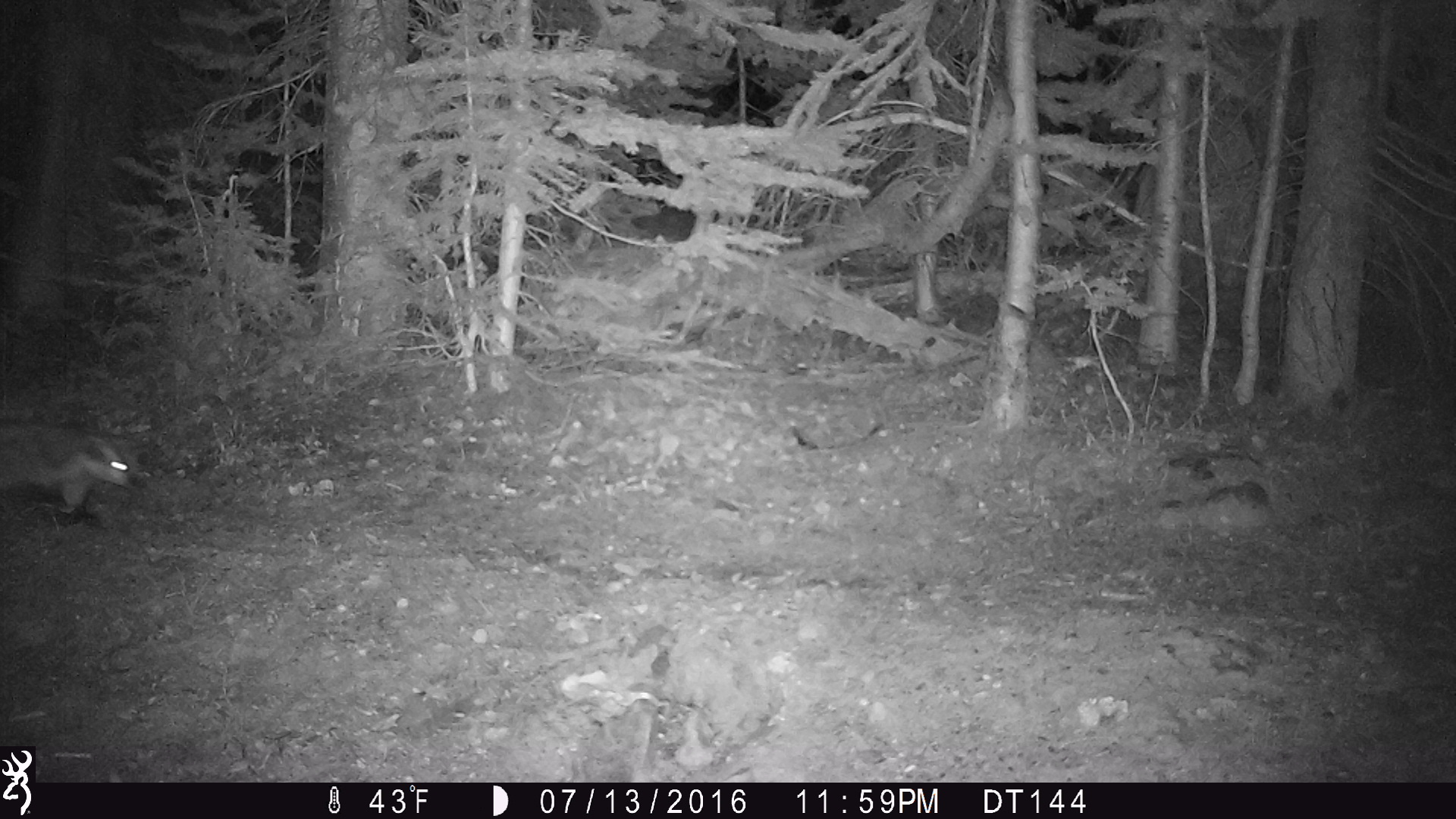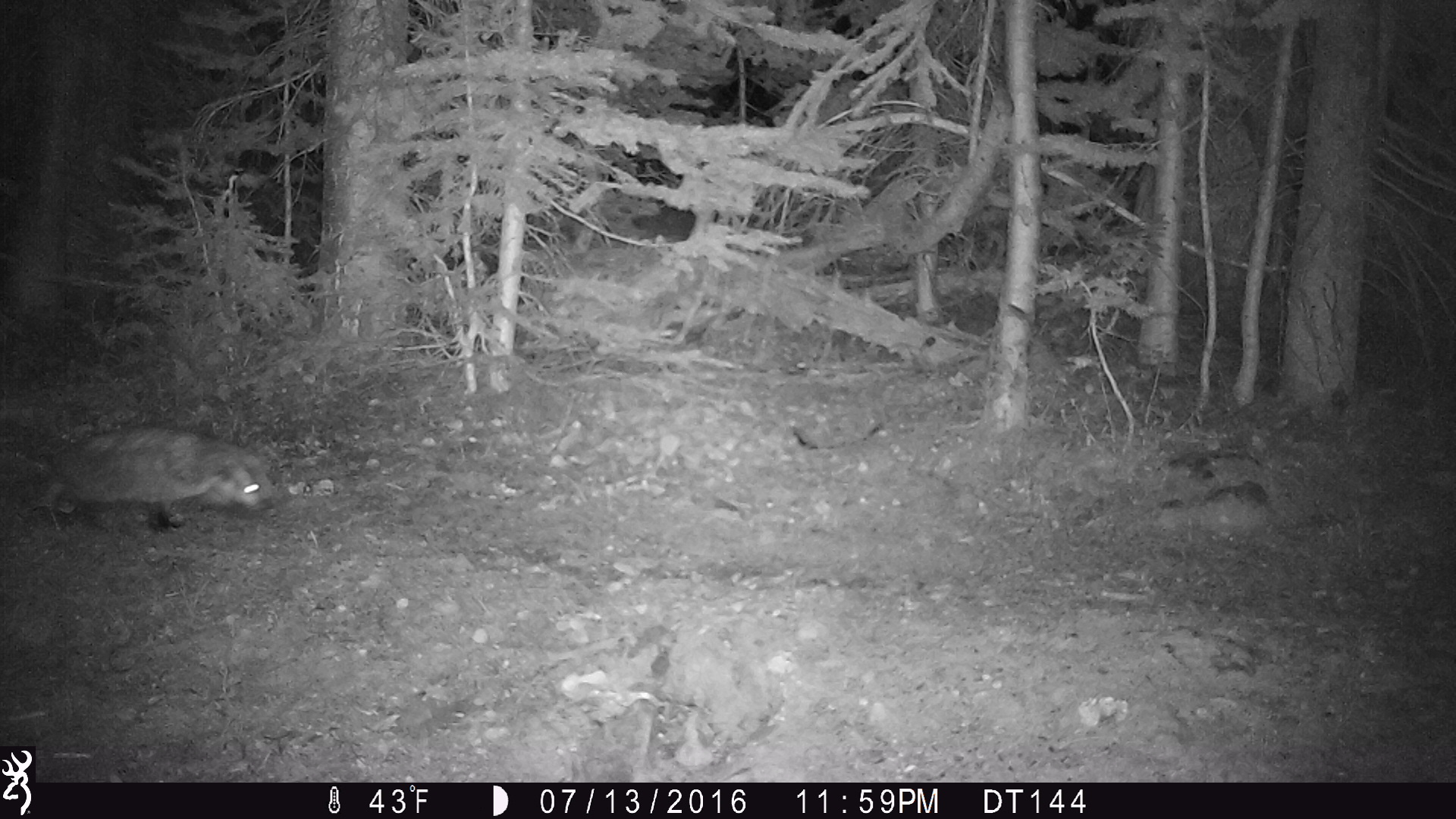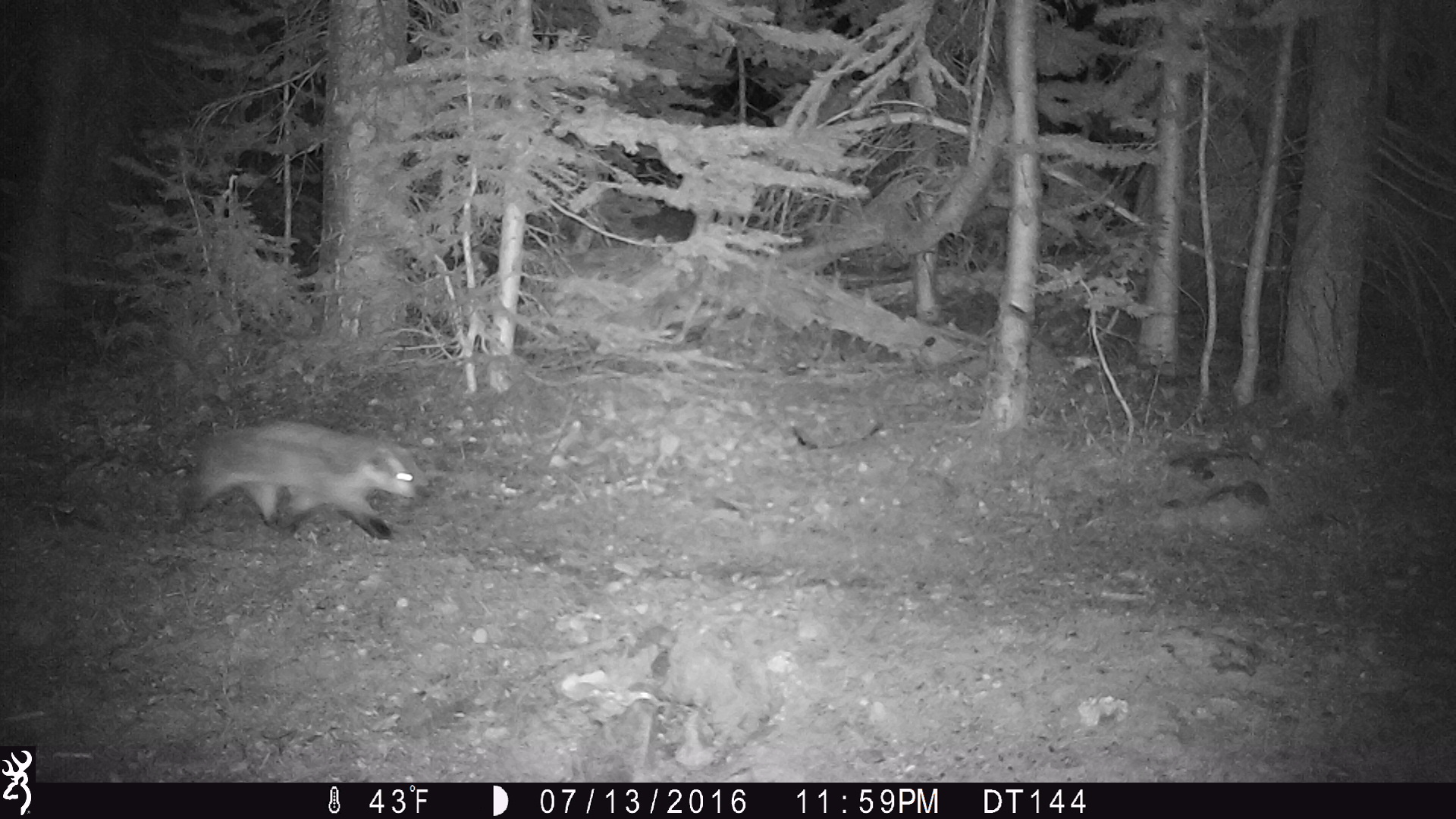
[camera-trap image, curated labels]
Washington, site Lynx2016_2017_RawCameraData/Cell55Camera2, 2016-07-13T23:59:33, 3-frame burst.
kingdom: Animalia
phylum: Chordata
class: Mammalia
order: Carnivora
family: Mustelidae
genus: Taxidea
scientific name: Taxidea taxus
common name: american badger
Taxidea taxus (american badger). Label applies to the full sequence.